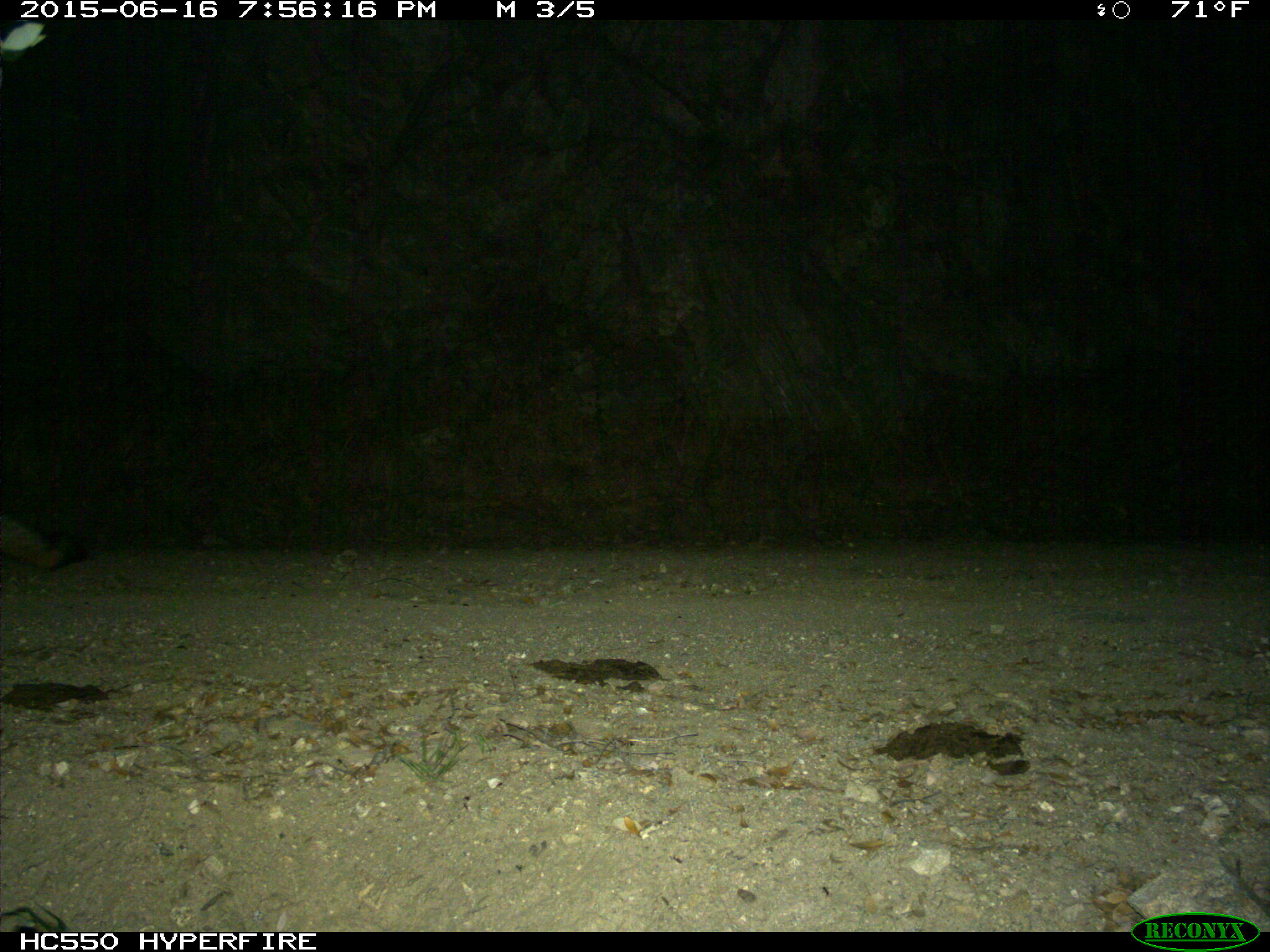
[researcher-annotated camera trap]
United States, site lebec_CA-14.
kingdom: Animalia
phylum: Chordata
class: Mammalia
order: Carnivora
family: Canidae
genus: Urocyon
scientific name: Urocyon cinereoargenteus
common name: gray fox